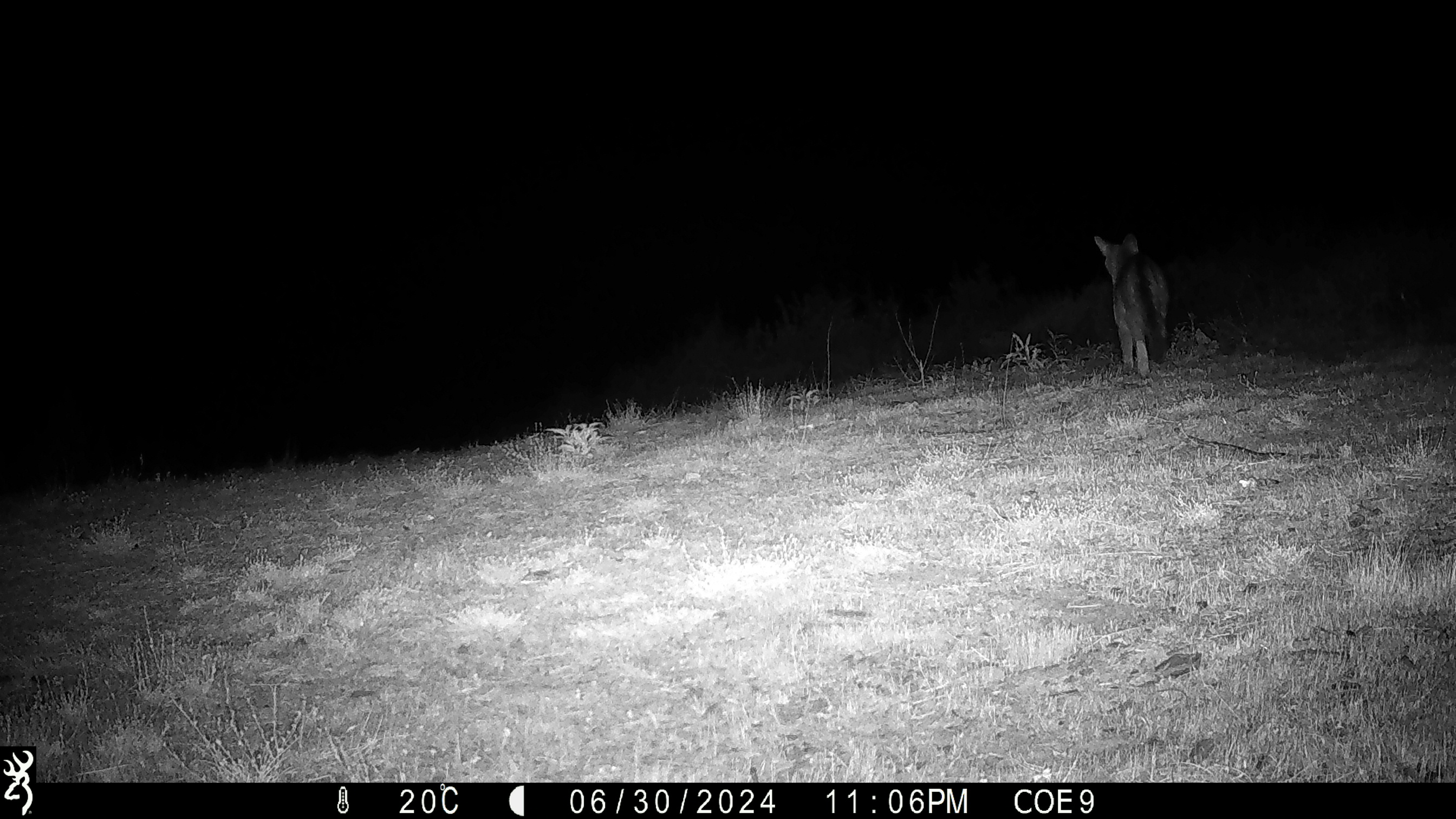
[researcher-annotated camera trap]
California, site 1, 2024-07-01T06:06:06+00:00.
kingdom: Animalia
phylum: Chordata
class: Mammalia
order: Carnivora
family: Canidae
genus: Urocyon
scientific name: Urocyon cinereoargenteus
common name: gray fox